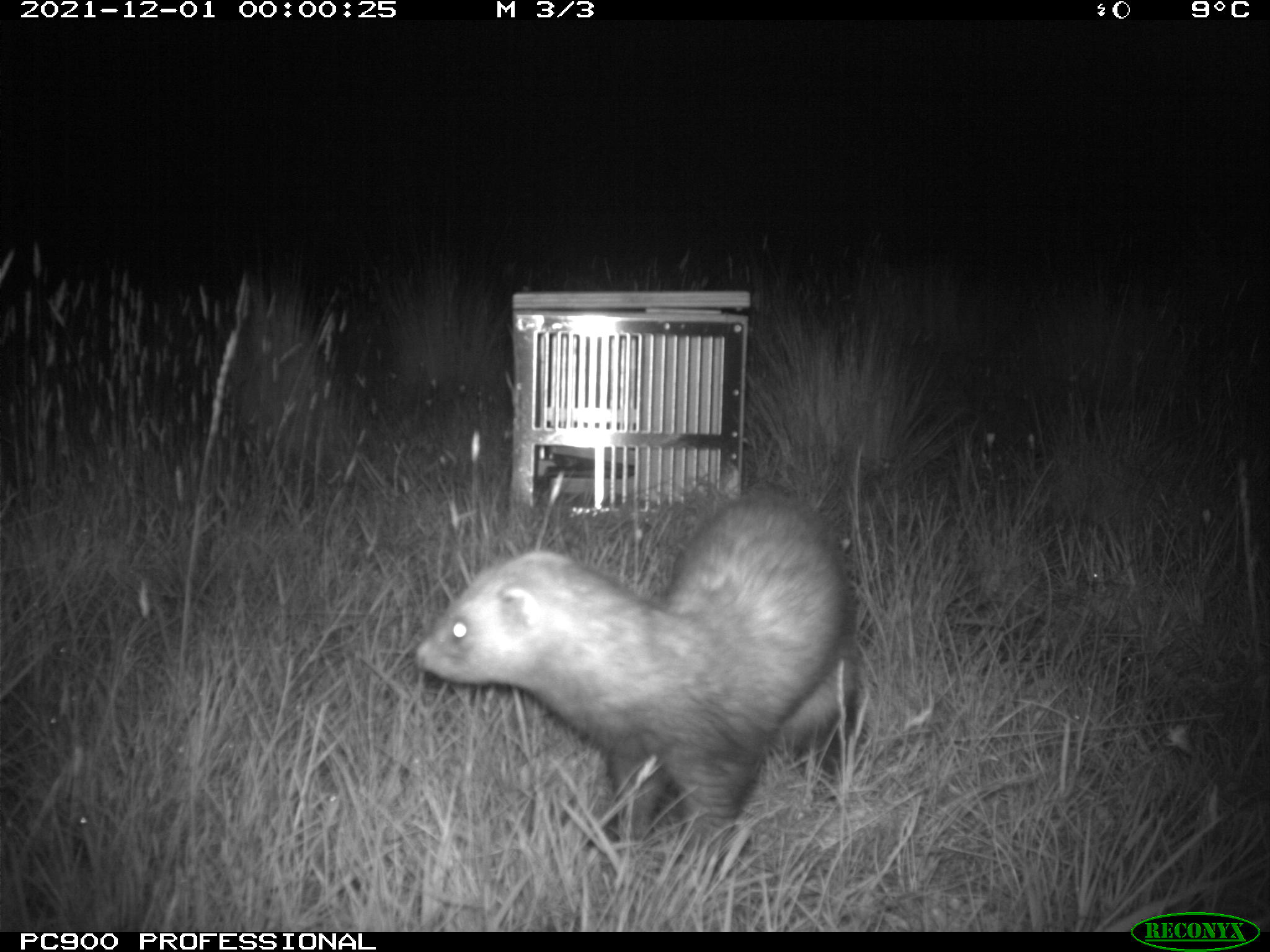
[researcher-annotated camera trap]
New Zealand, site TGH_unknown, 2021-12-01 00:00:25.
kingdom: Animalia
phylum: Chordata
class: Mammalia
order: Carnivora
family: Mustelidae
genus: Mustela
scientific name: Mustela furo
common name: ferret